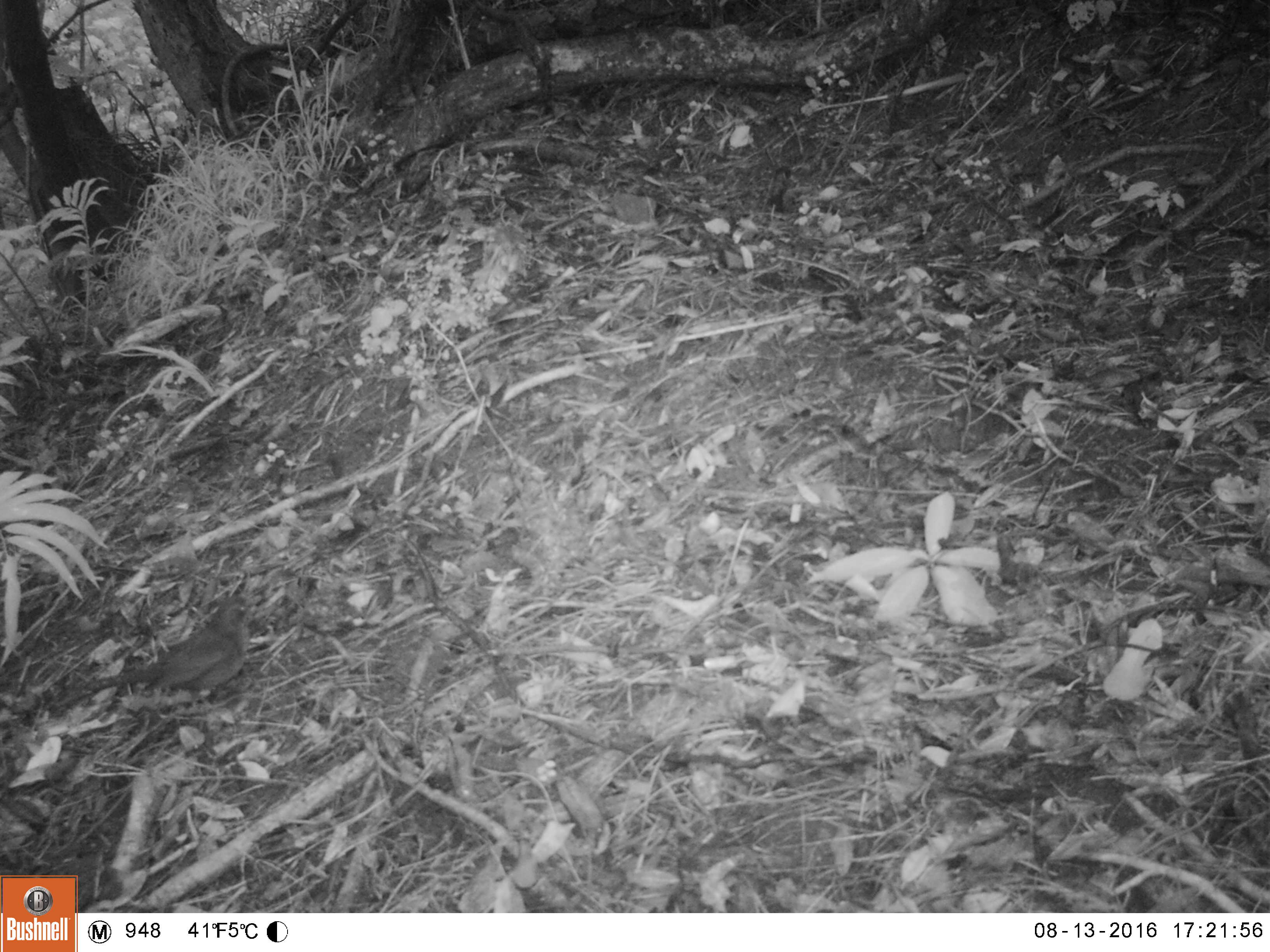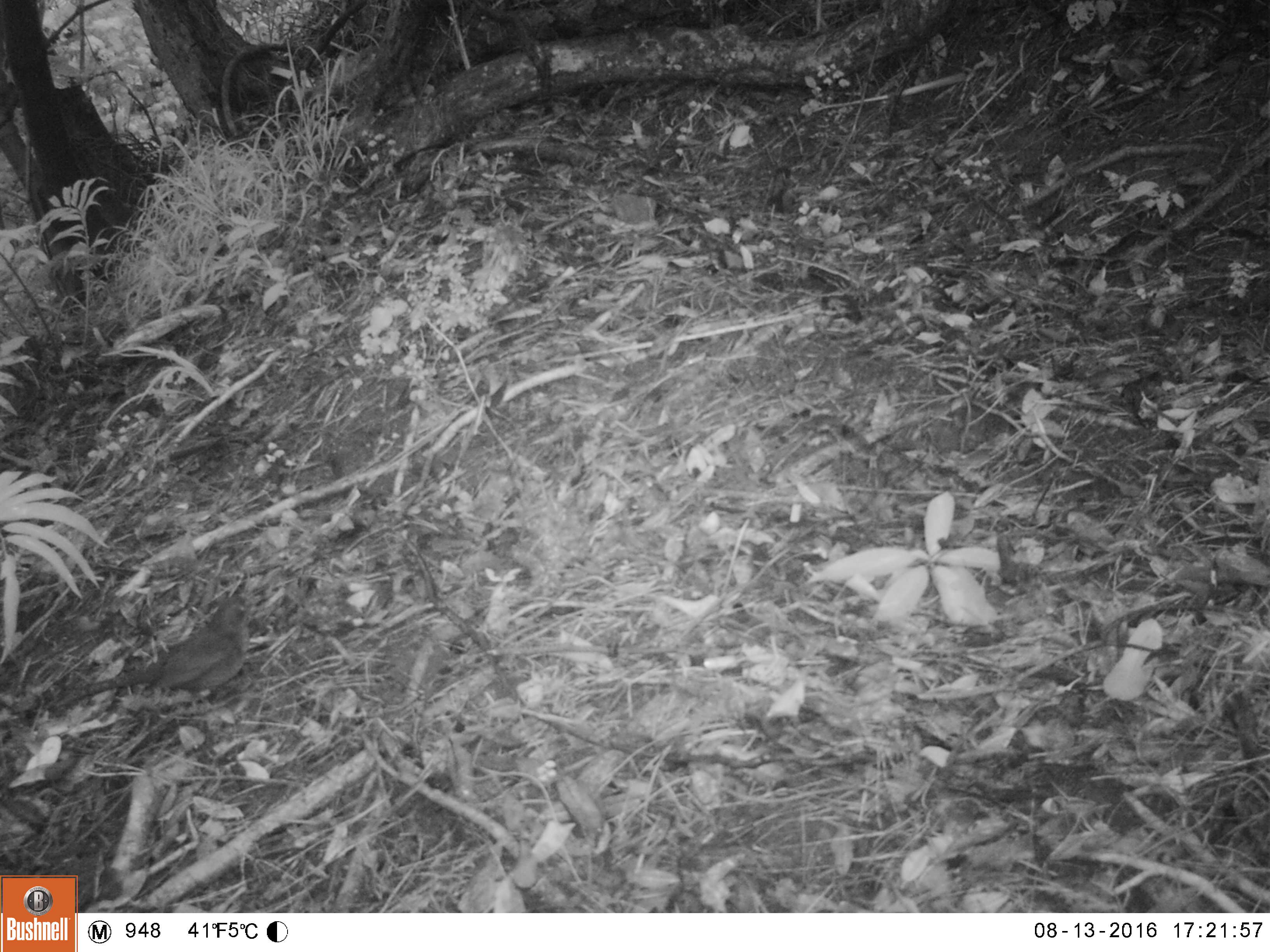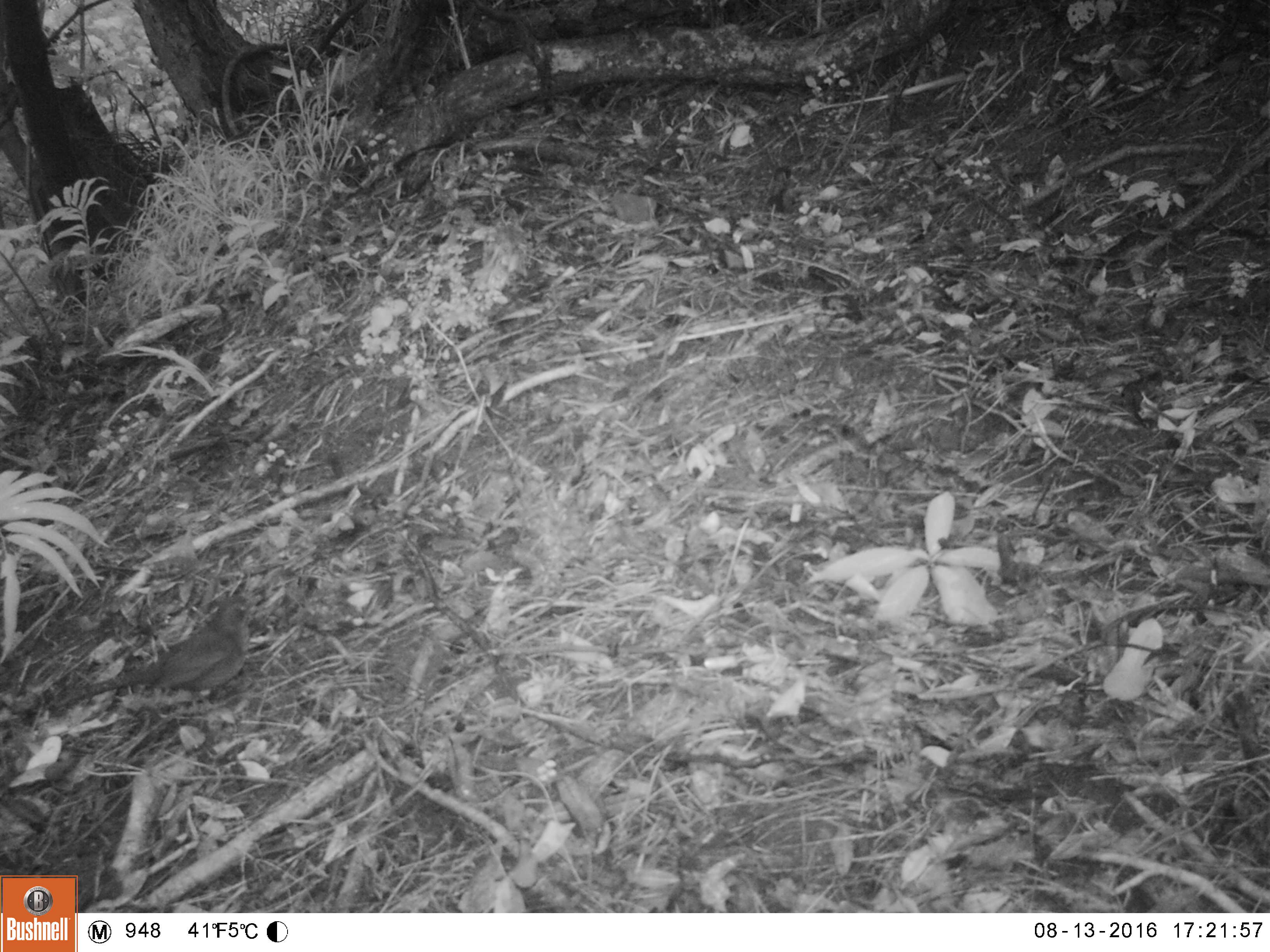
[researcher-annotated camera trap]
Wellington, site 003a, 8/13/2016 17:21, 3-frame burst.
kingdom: Animalia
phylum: Chordata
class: Aves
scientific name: Aves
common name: bird